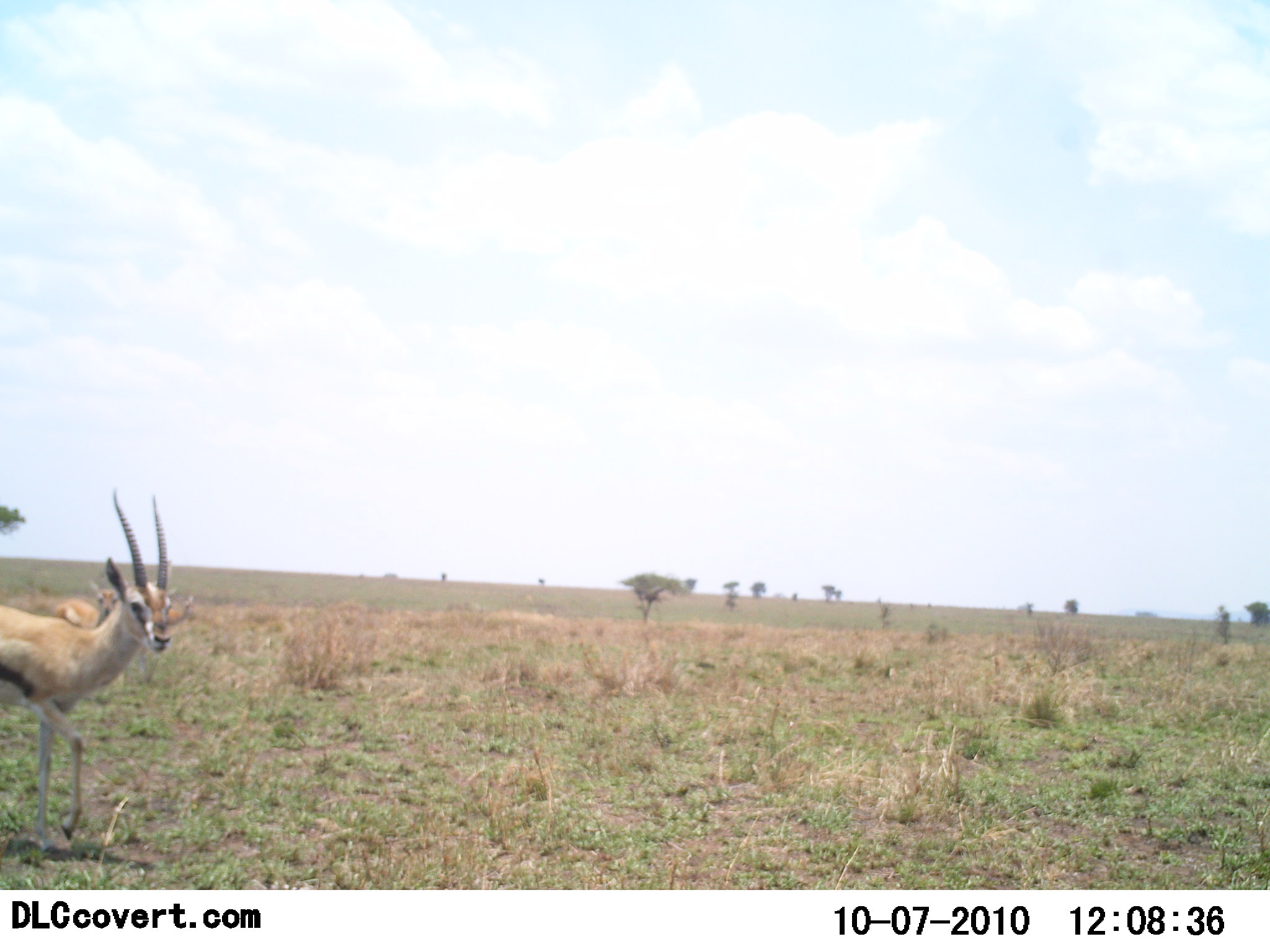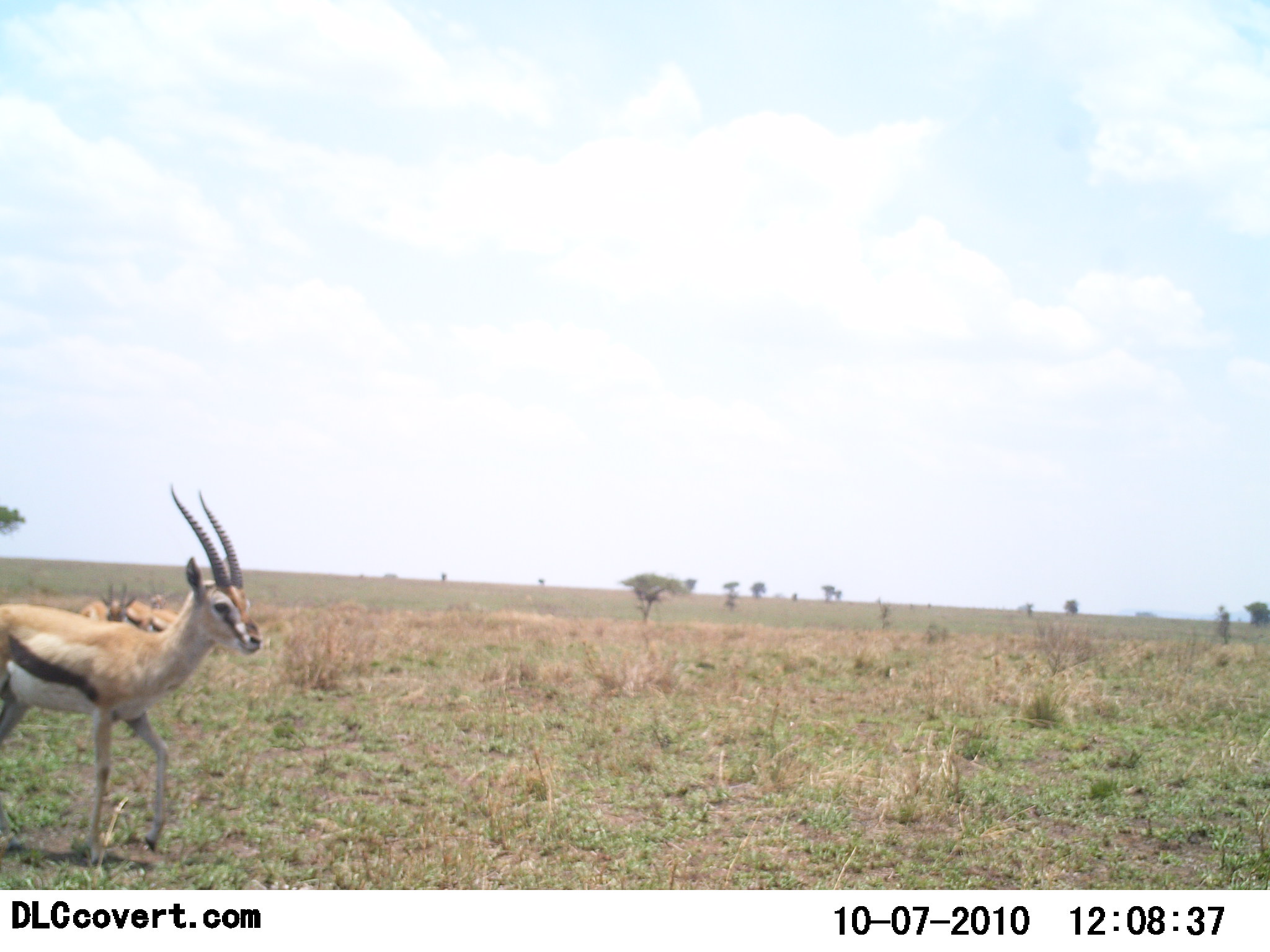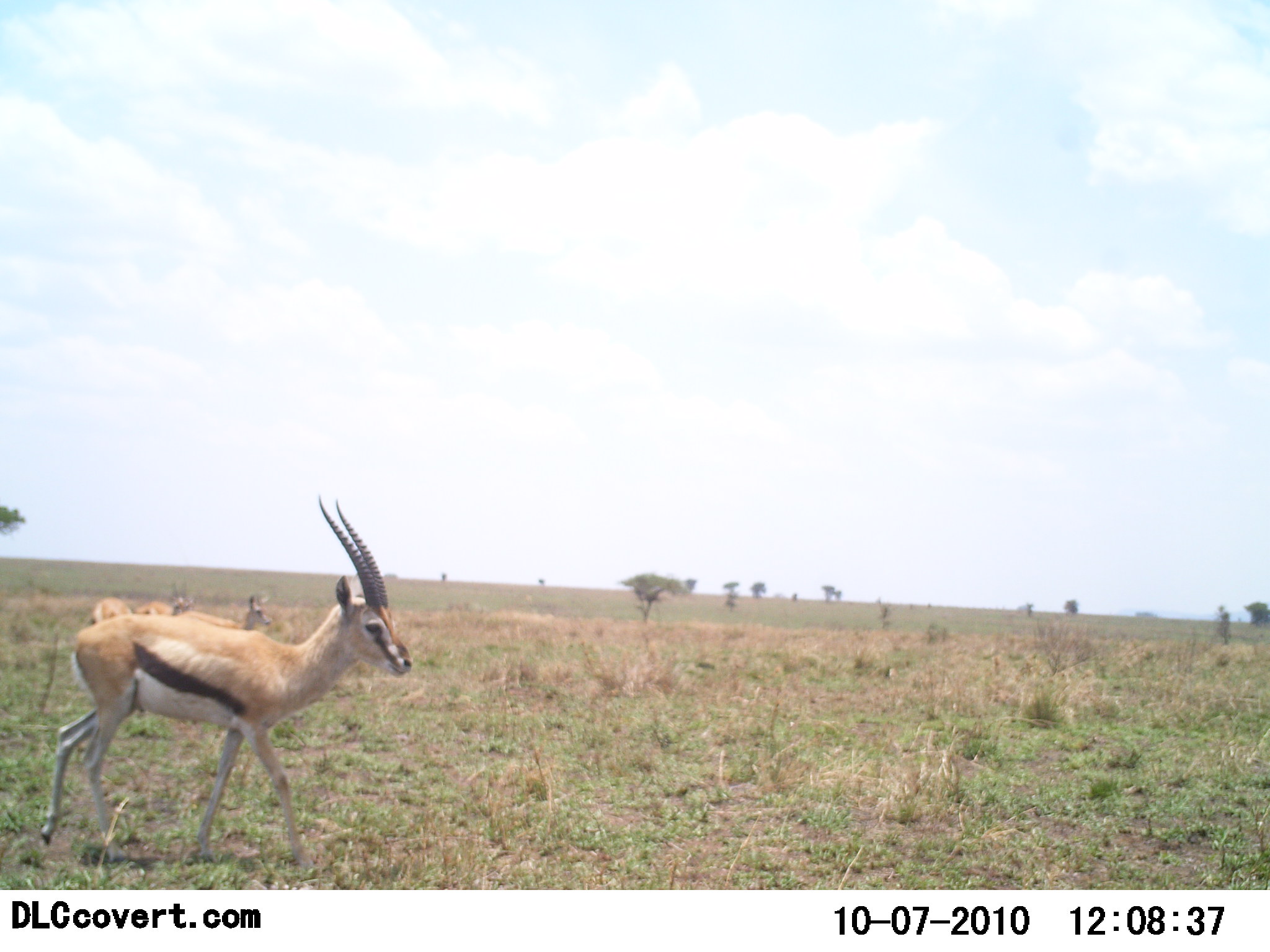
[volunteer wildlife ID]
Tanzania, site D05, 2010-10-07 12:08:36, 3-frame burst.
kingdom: Animalia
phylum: Chordata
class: Mammalia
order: Artiodactyla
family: Bovidae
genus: Eudorcas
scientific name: Eudorcas thomsonii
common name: thomson's gazelle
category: gazellethomsons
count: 3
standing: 21%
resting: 0%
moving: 93%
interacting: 0%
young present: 0%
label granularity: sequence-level